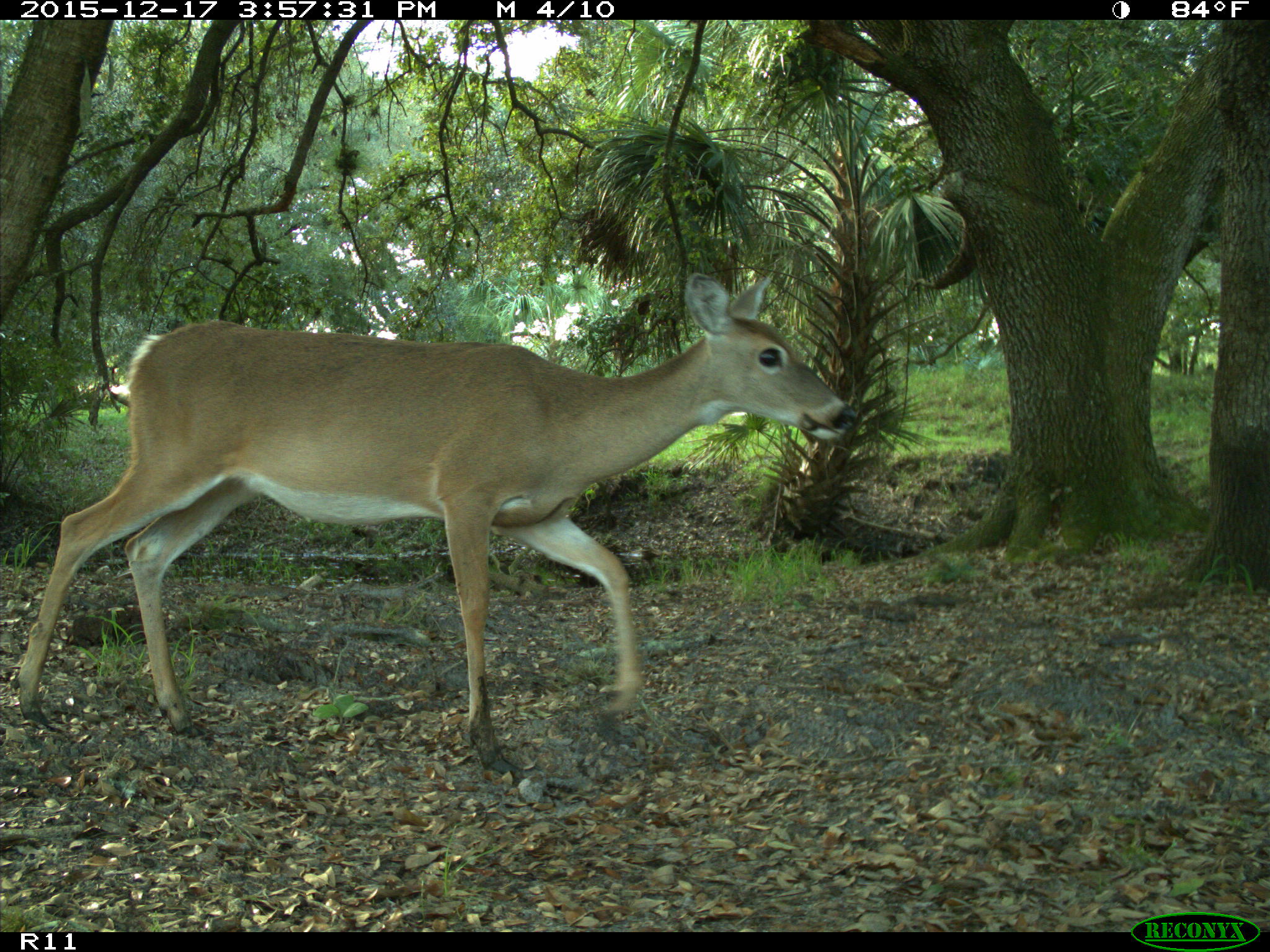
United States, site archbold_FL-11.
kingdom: Animalia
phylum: Chordata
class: Mammalia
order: Artiodactyla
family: Cervidae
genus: Odocoileus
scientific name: Odocoileus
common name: deer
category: unidentified deer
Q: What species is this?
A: Unidentified deer (deer) (Odocoileus).